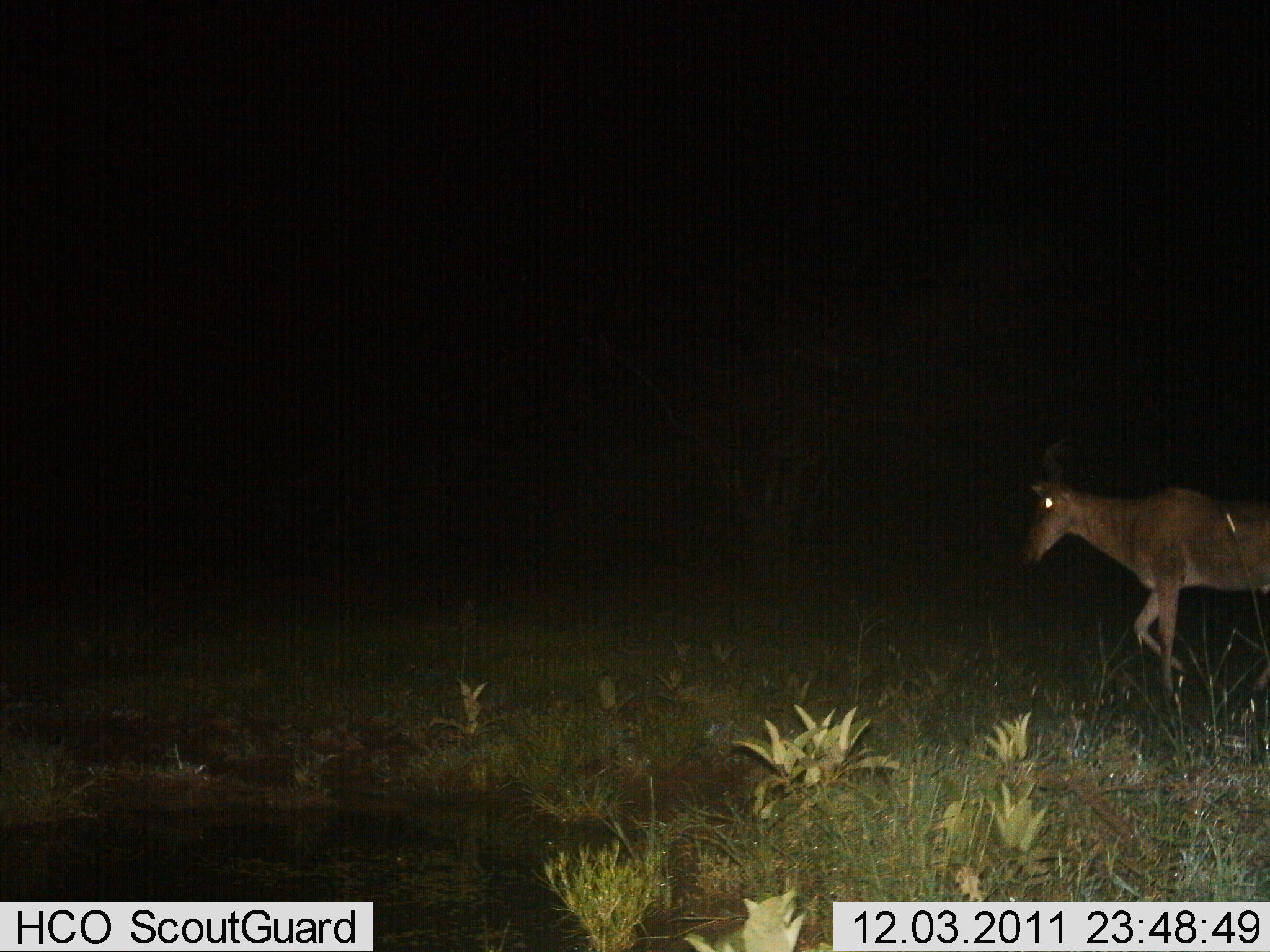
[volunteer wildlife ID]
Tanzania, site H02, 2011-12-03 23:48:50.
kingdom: Animalia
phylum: Chordata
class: Mammalia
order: Artiodactyla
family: Bovidae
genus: Alcelaphus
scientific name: Alcelaphus buselaphus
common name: hartebeest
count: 1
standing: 7%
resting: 0%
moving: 93%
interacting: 0%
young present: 0%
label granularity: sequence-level